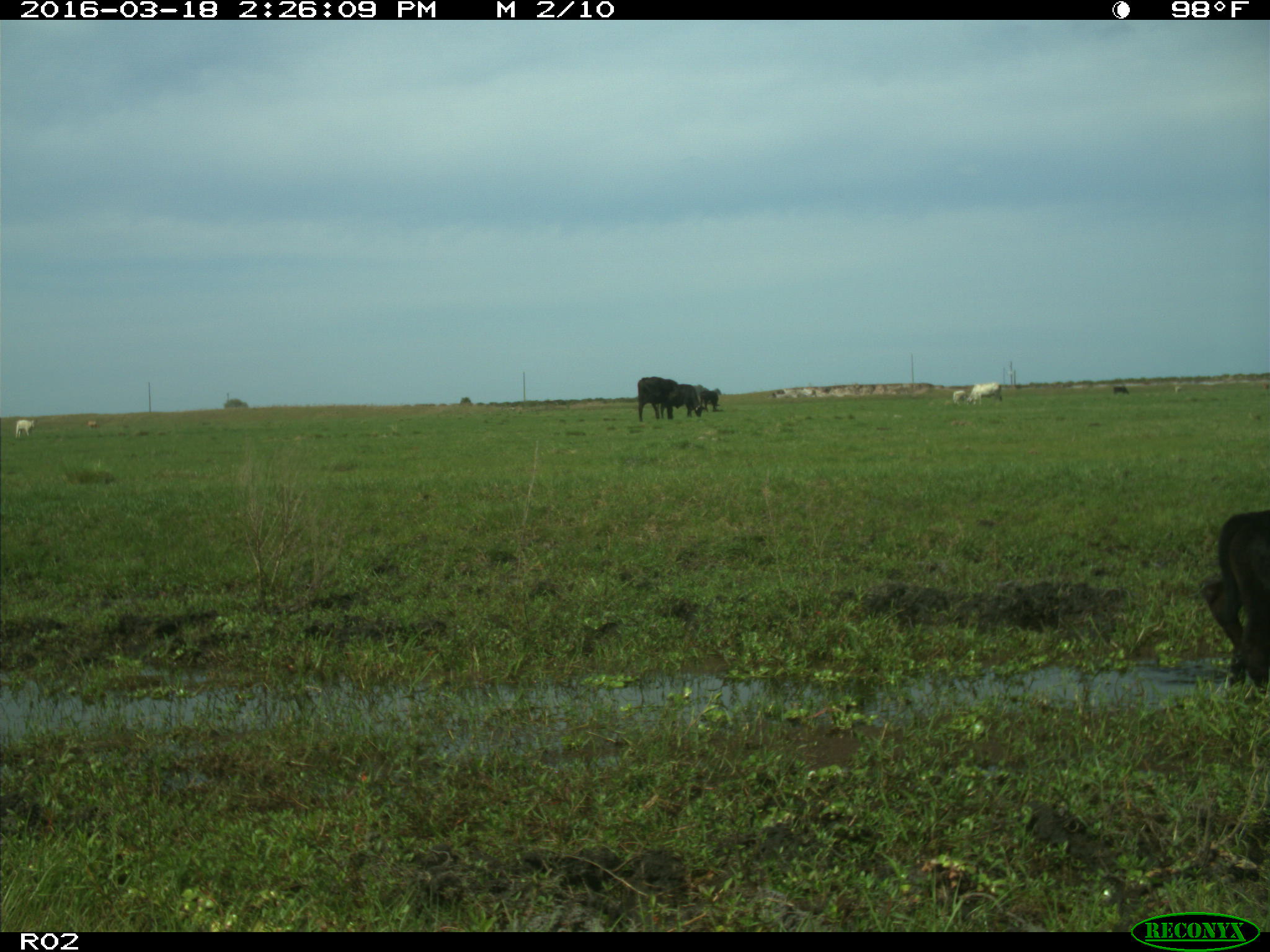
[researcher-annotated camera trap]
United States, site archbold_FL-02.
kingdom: Animalia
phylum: Chordata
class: Mammalia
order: Artiodactyla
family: Bovidae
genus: Bos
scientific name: Bos taurus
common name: domestic cow